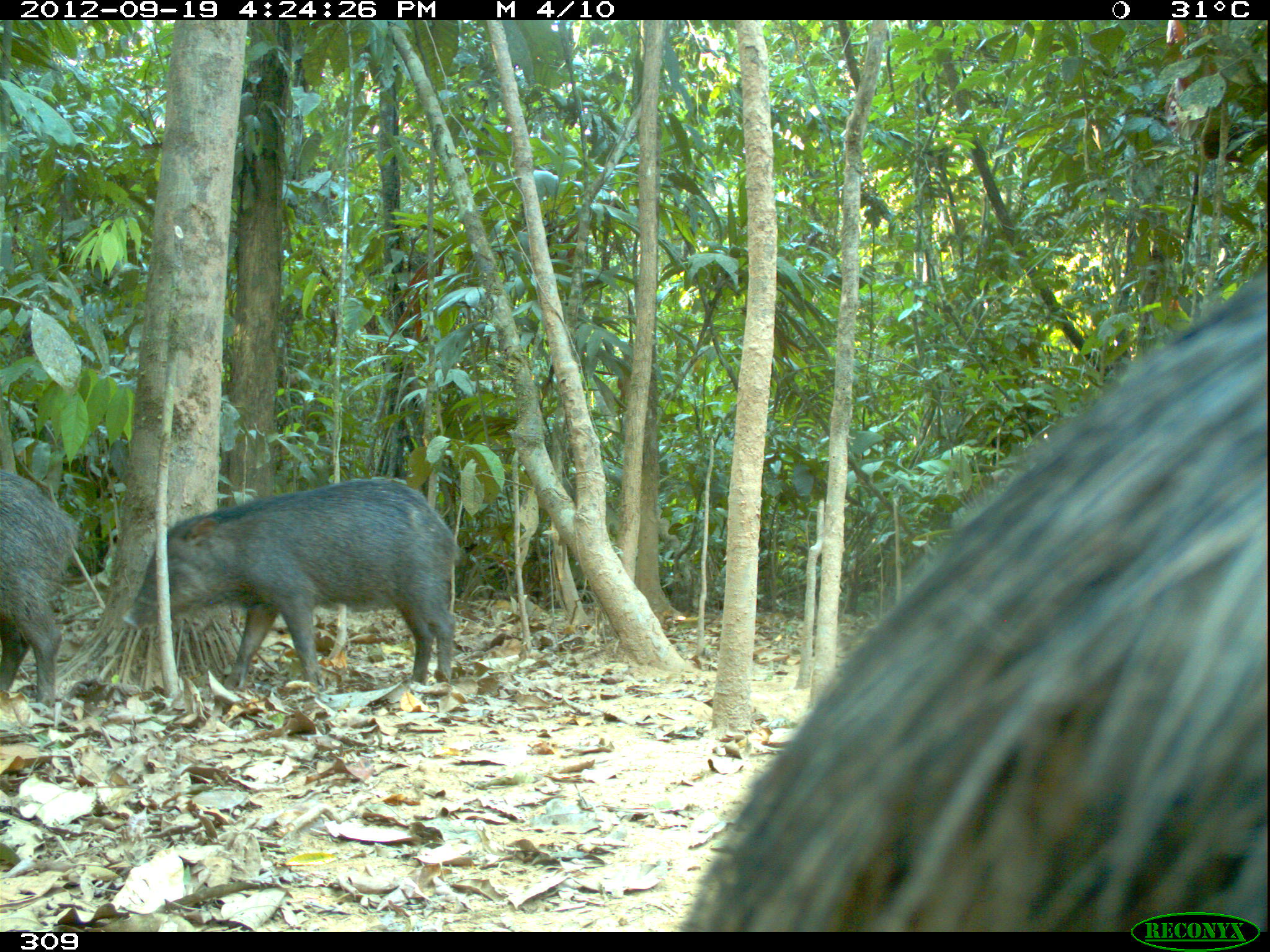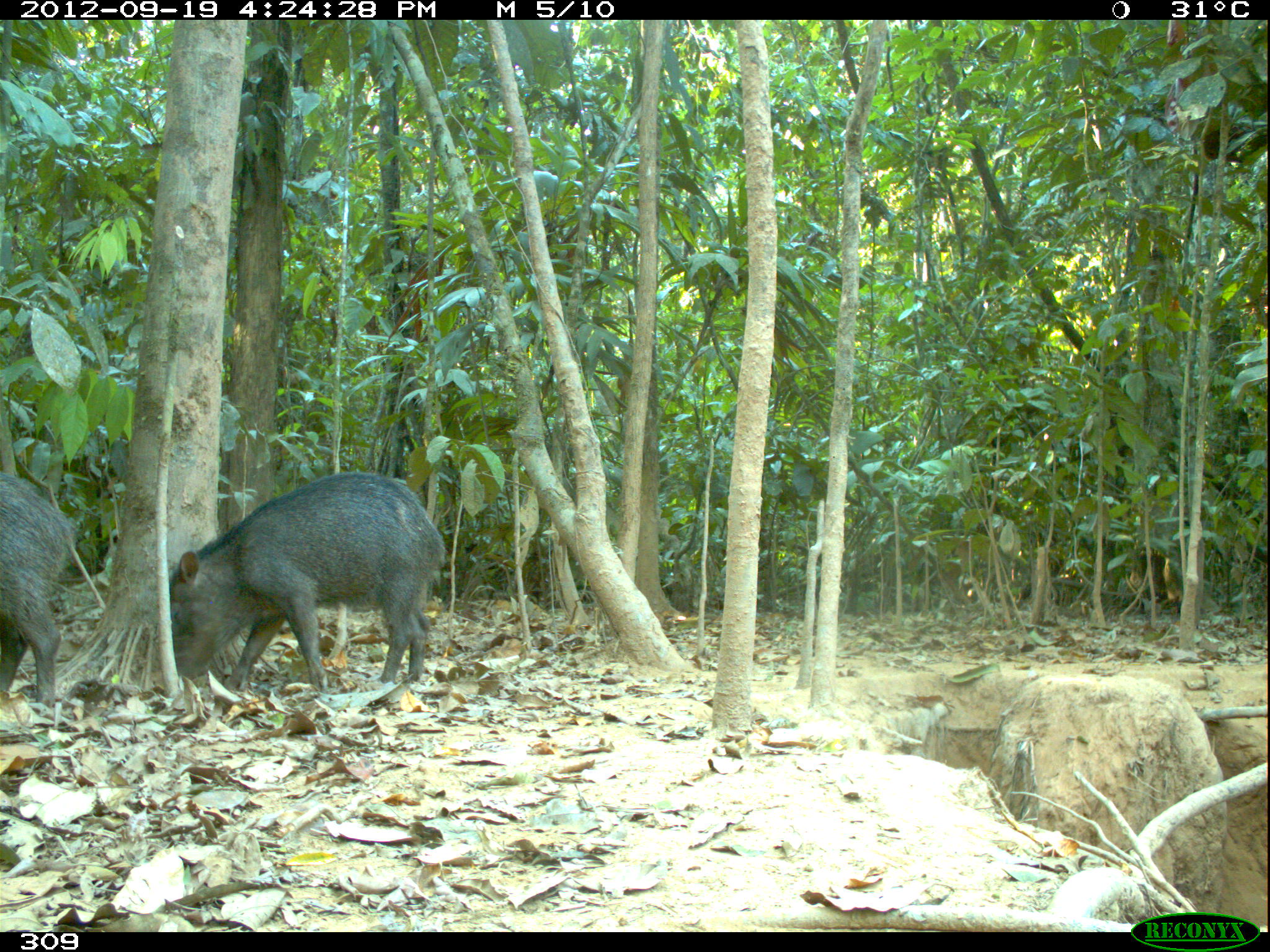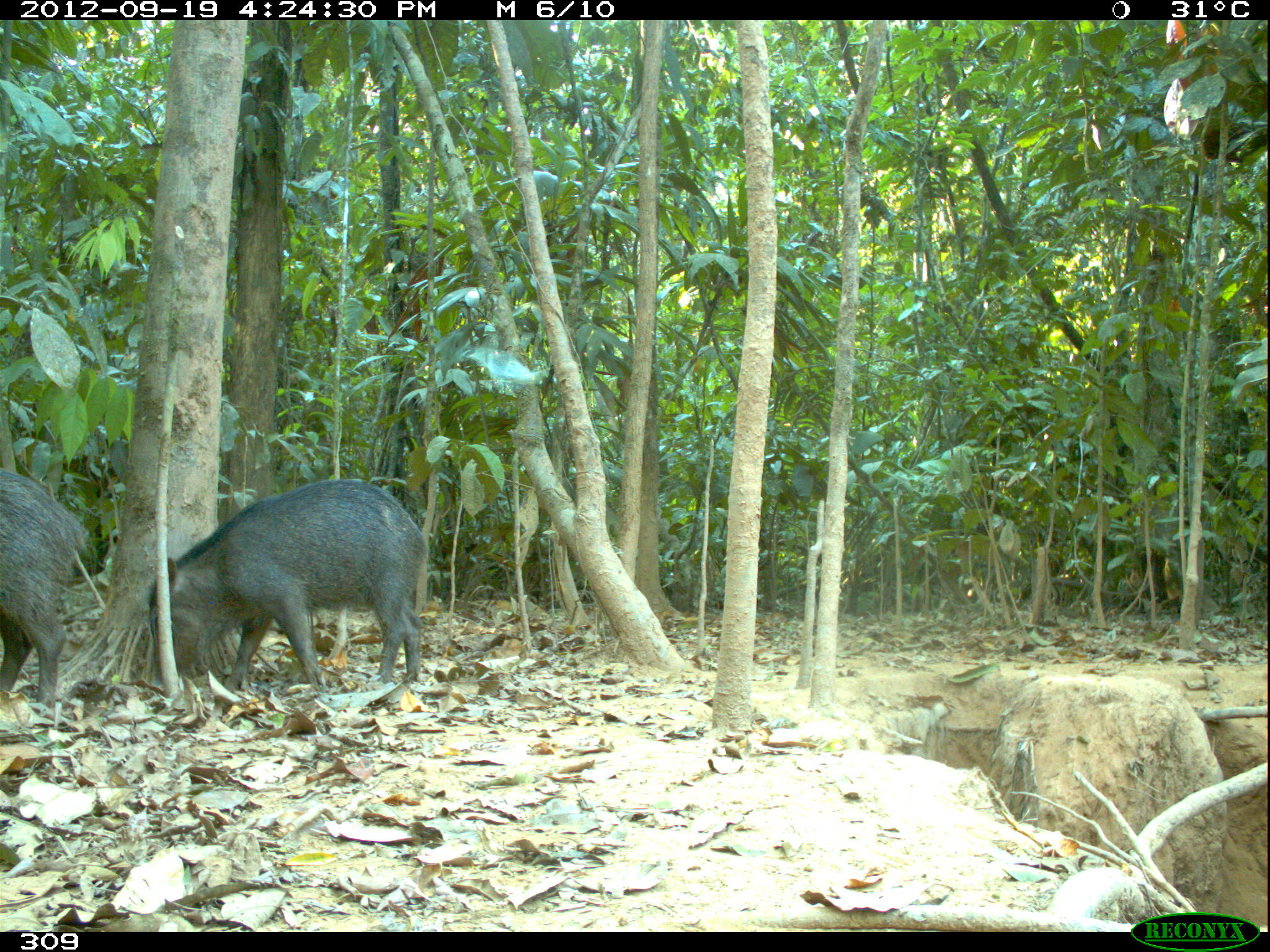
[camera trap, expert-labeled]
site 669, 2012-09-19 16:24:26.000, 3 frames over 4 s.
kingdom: Animalia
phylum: Chordata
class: Mammalia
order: Artiodactyla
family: Tayassuidae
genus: Tayassu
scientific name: Tayassu pecari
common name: white-lipped peccary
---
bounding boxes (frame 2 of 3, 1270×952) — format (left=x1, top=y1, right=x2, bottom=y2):
tayassu pecari: (left=169, top=470, right=446, bottom=691); (left=0, top=469, right=77, bottom=705)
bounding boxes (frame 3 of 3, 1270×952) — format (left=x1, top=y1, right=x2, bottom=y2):
tayassu pecari: (left=145, top=477, right=428, bottom=690); (left=1, top=468, right=86, bottom=703)